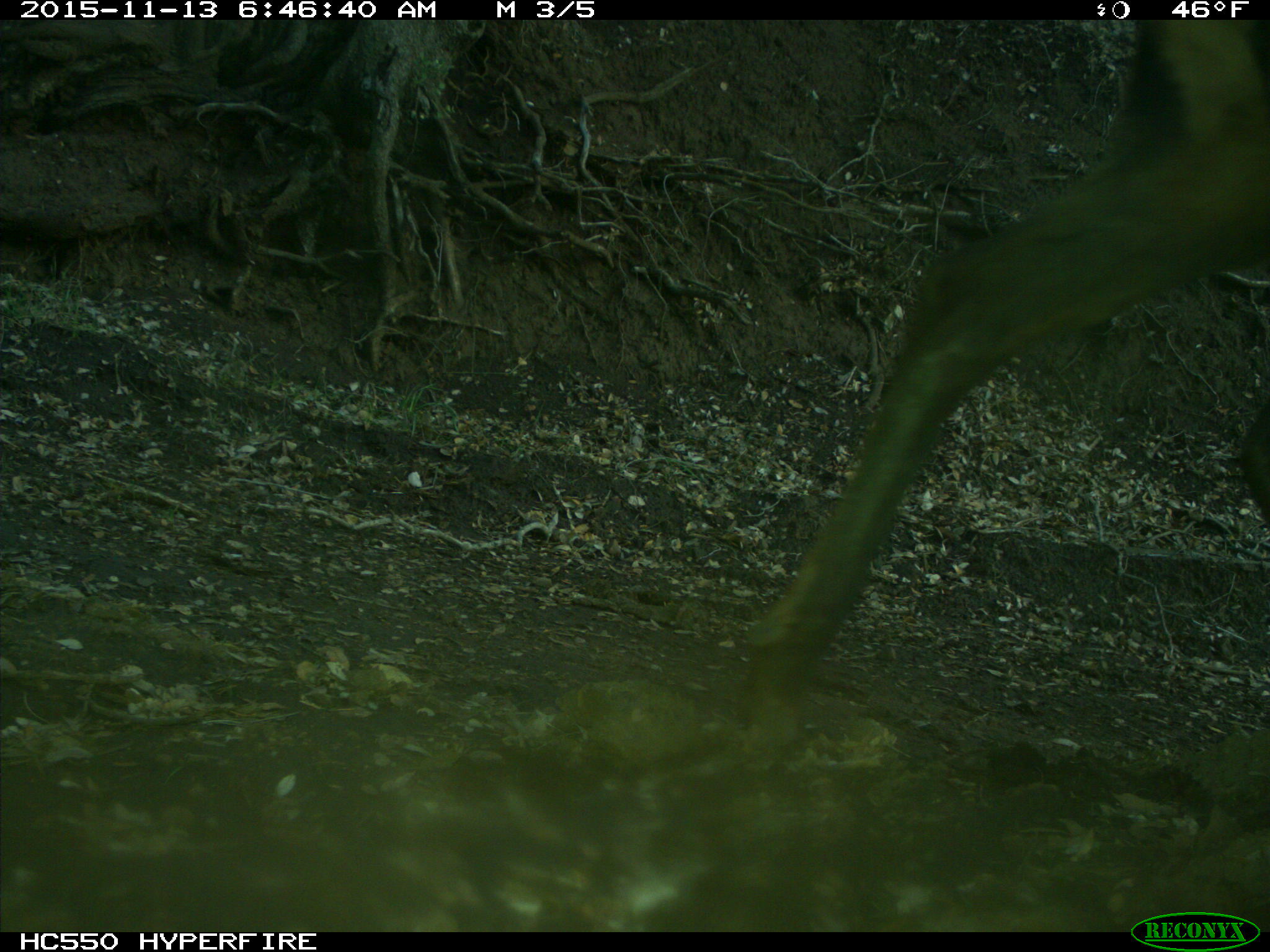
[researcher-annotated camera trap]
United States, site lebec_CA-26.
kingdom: Animalia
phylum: Chordata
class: Mammalia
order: Artiodactyla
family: Cervidae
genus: Cervus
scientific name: Cervus canadensis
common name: elk